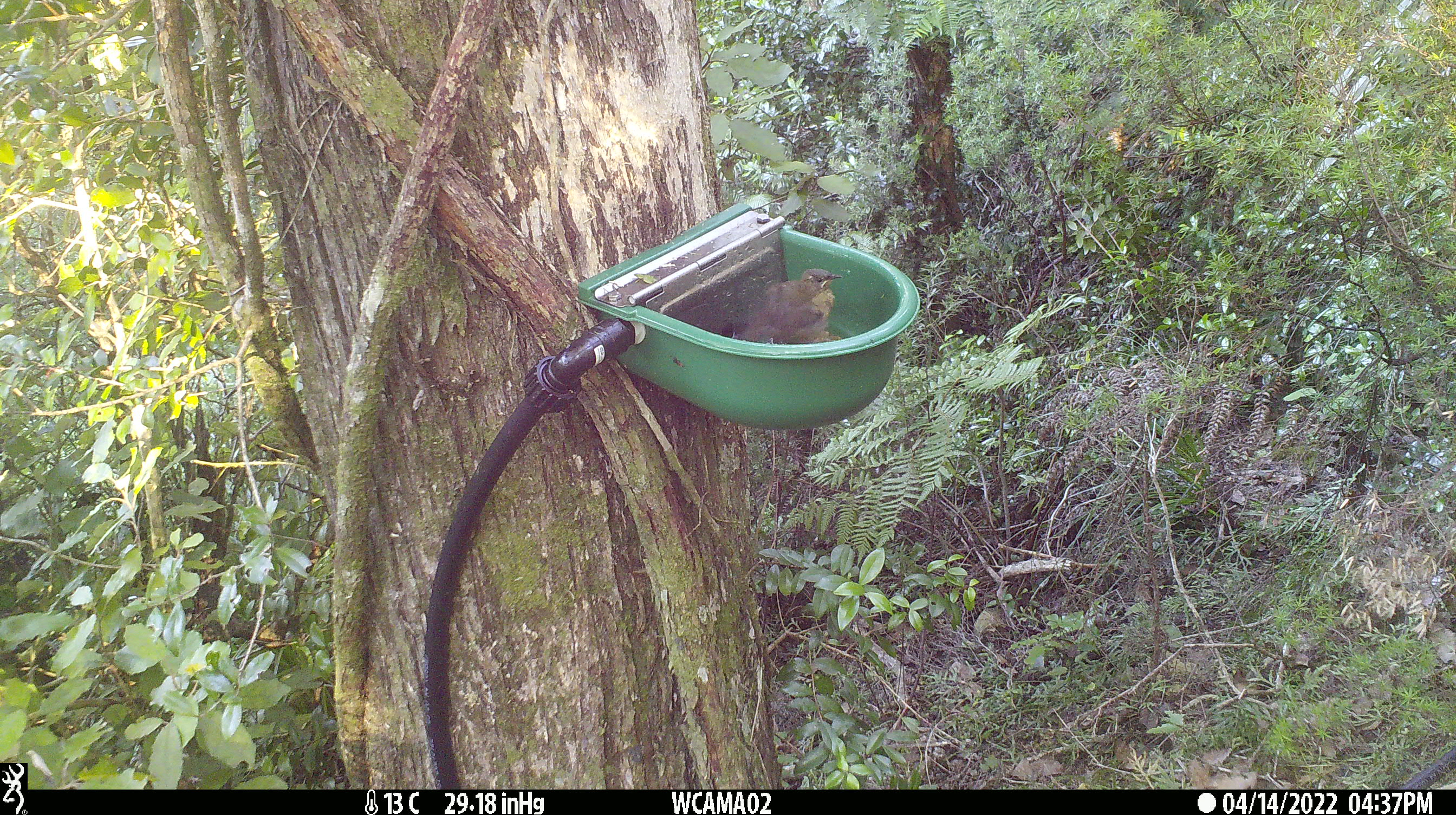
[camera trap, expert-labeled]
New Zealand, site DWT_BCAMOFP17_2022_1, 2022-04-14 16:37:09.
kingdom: Animalia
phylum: Chordata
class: Aves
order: Passeriformes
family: Meliphagidae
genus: Anthornis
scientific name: Anthornis melanura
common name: new zealand bellbird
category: bellbird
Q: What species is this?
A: Bellbird (new zealand bellbird) (Anthornis melanura).